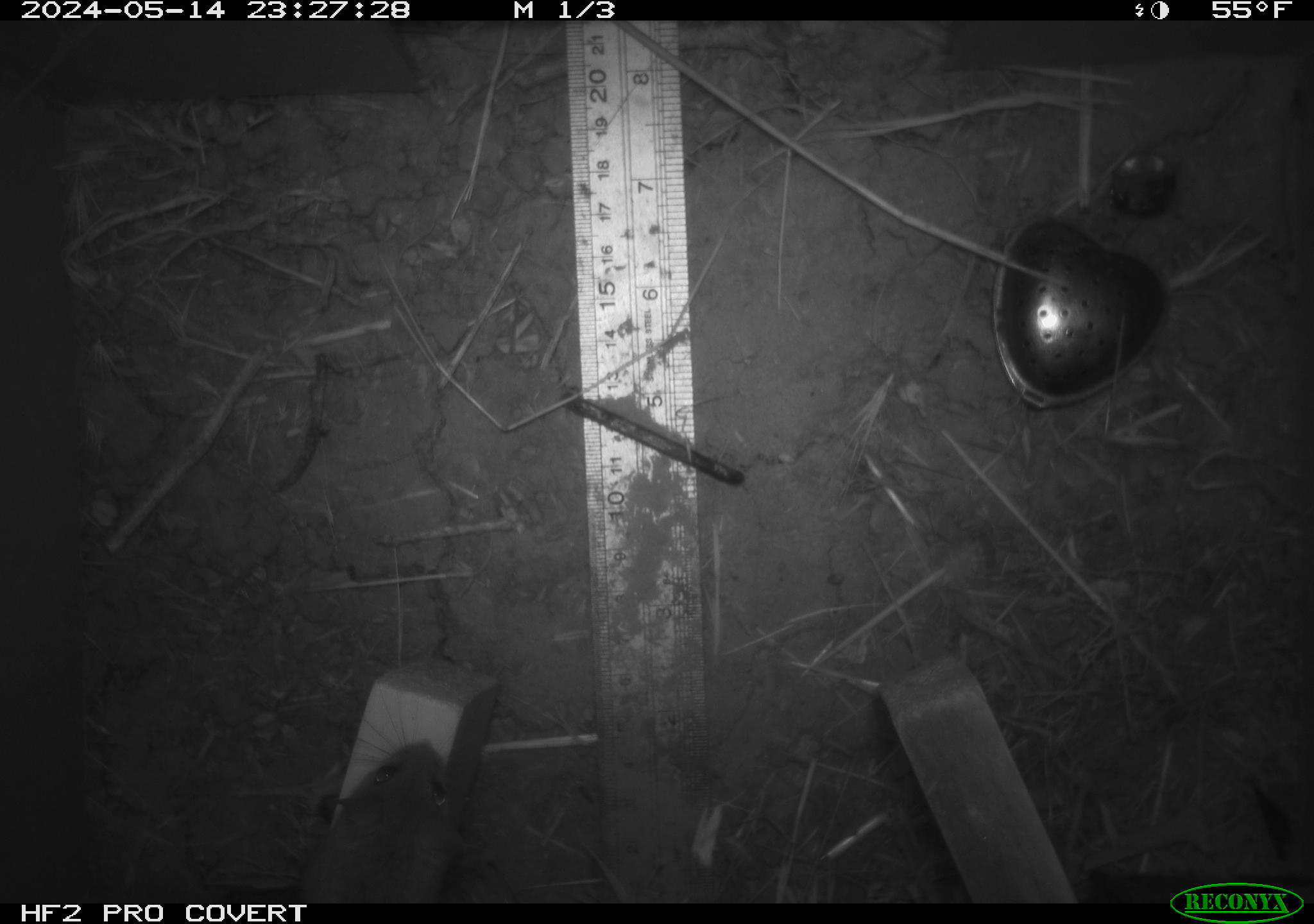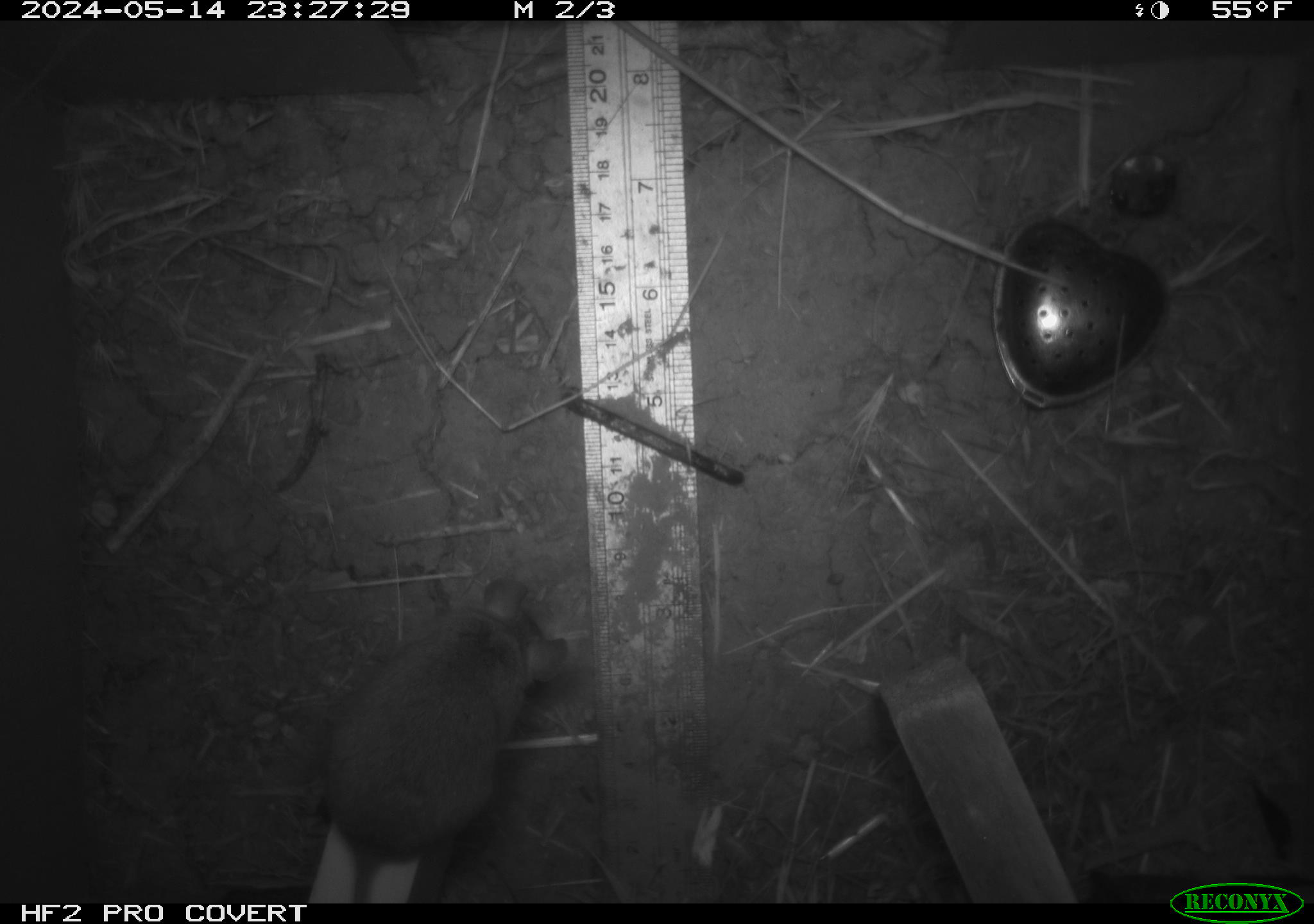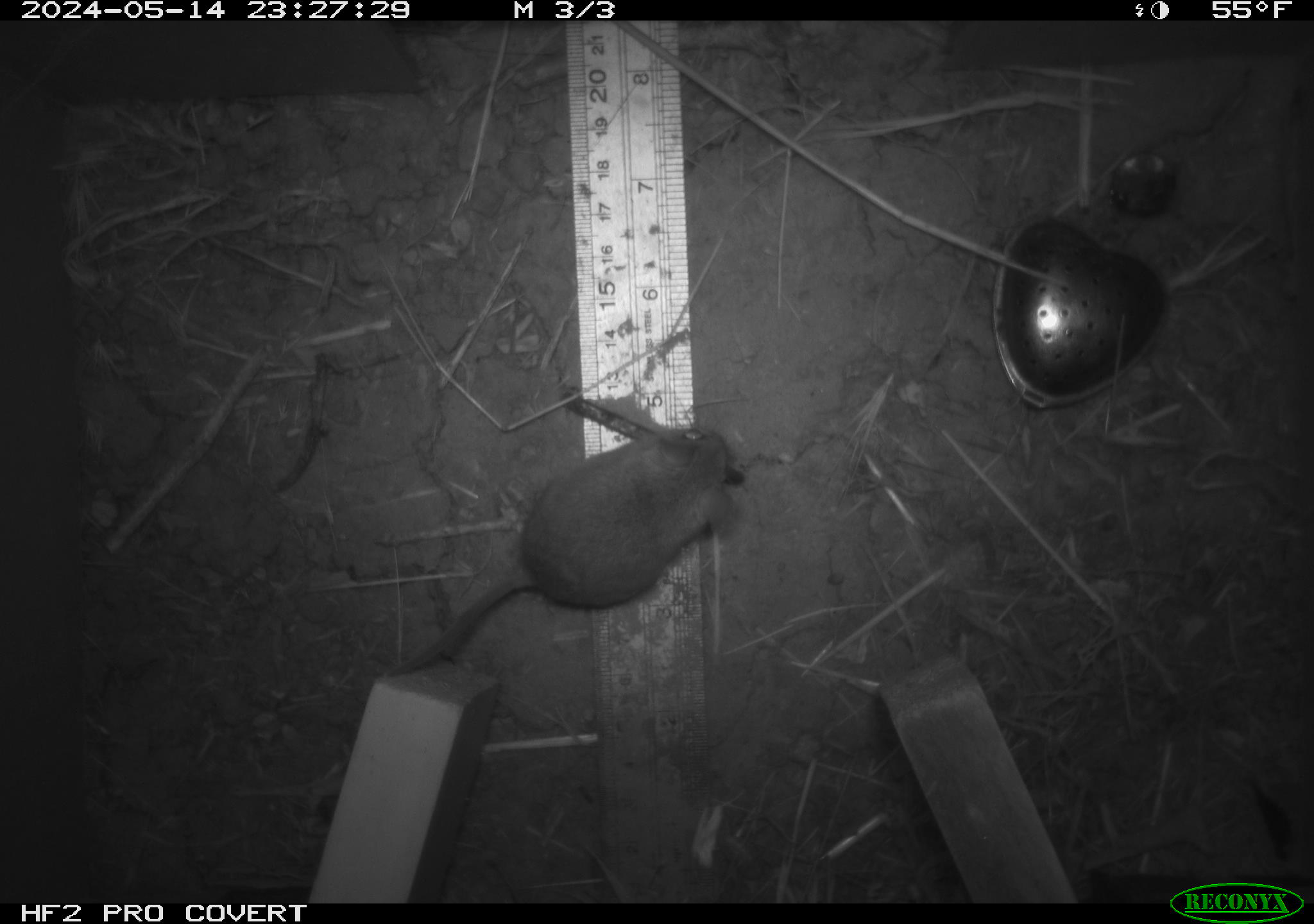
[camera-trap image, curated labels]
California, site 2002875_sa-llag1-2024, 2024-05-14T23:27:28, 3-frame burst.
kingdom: Animalia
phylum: Chordata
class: Mammalia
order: Rodentia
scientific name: Rodentia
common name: mouse species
Mouse species (Rodentia).